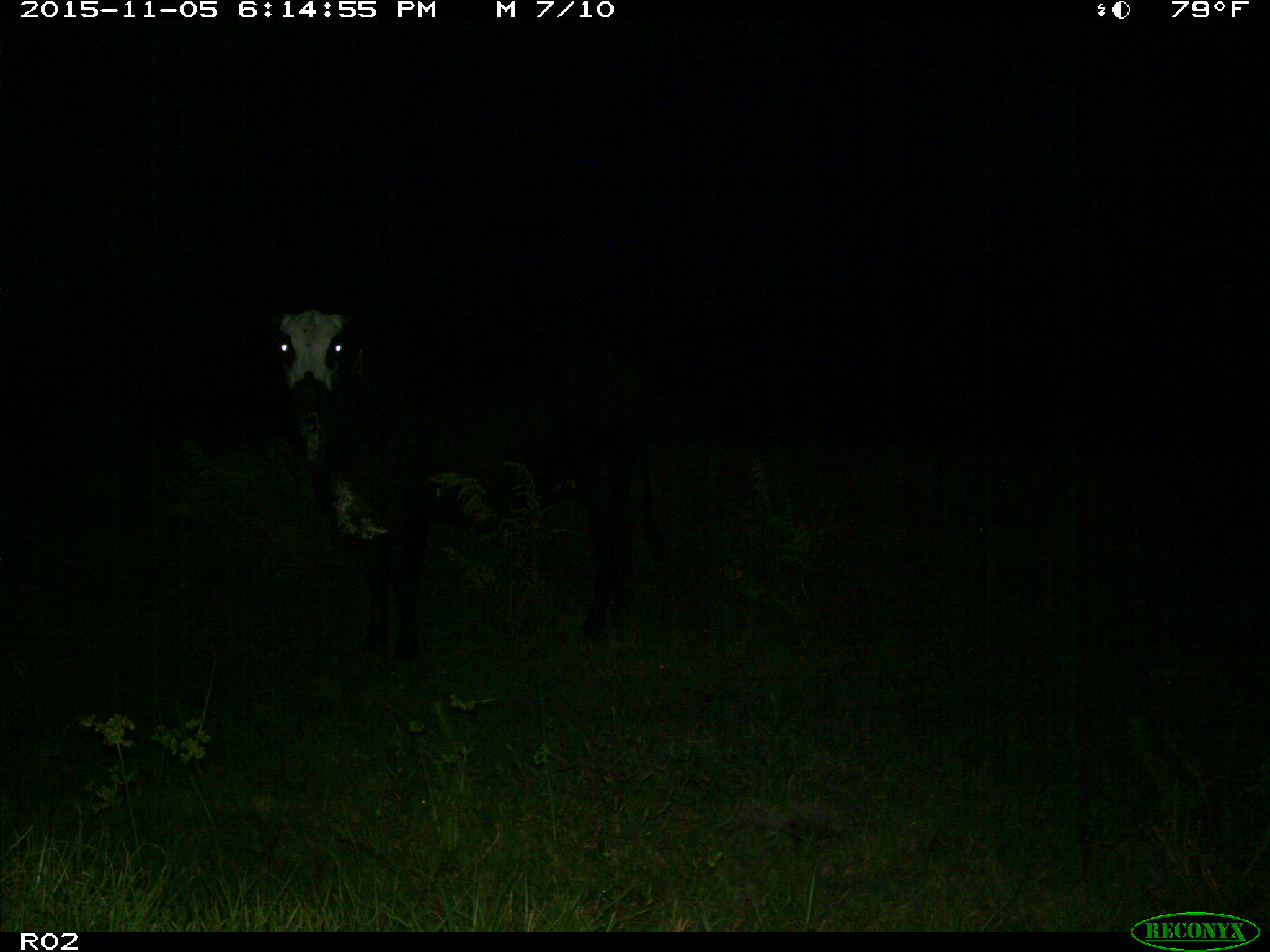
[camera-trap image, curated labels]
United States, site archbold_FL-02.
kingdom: Animalia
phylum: Chordata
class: Mammalia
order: Artiodactyla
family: Bovidae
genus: Bos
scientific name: Bos taurus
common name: domestic cow